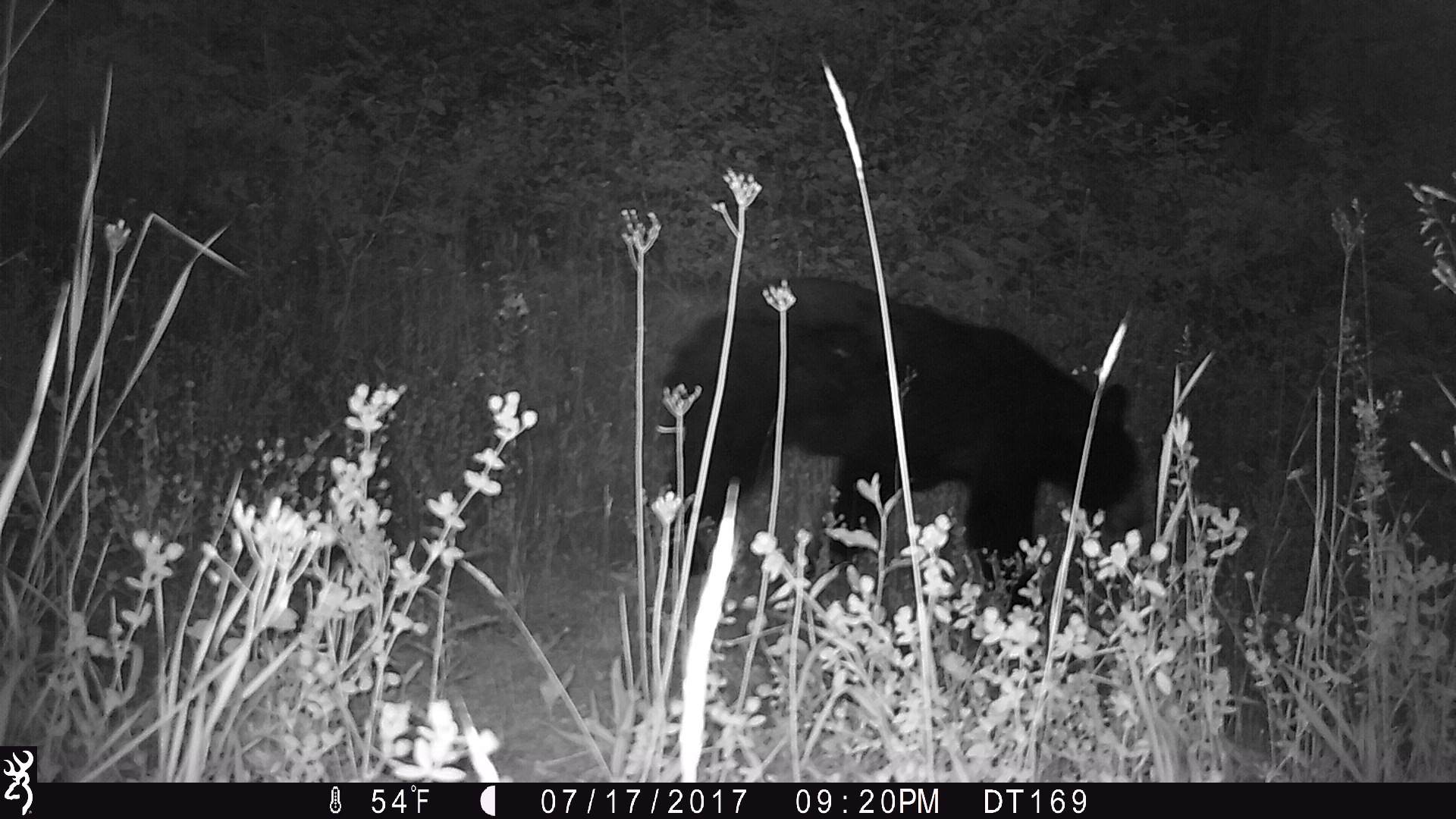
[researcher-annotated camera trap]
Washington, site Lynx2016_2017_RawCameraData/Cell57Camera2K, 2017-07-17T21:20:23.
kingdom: Animalia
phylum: Chordata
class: Mammalia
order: Carnivora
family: Ursidae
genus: Ursus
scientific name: Ursus americanus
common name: american black bear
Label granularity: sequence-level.